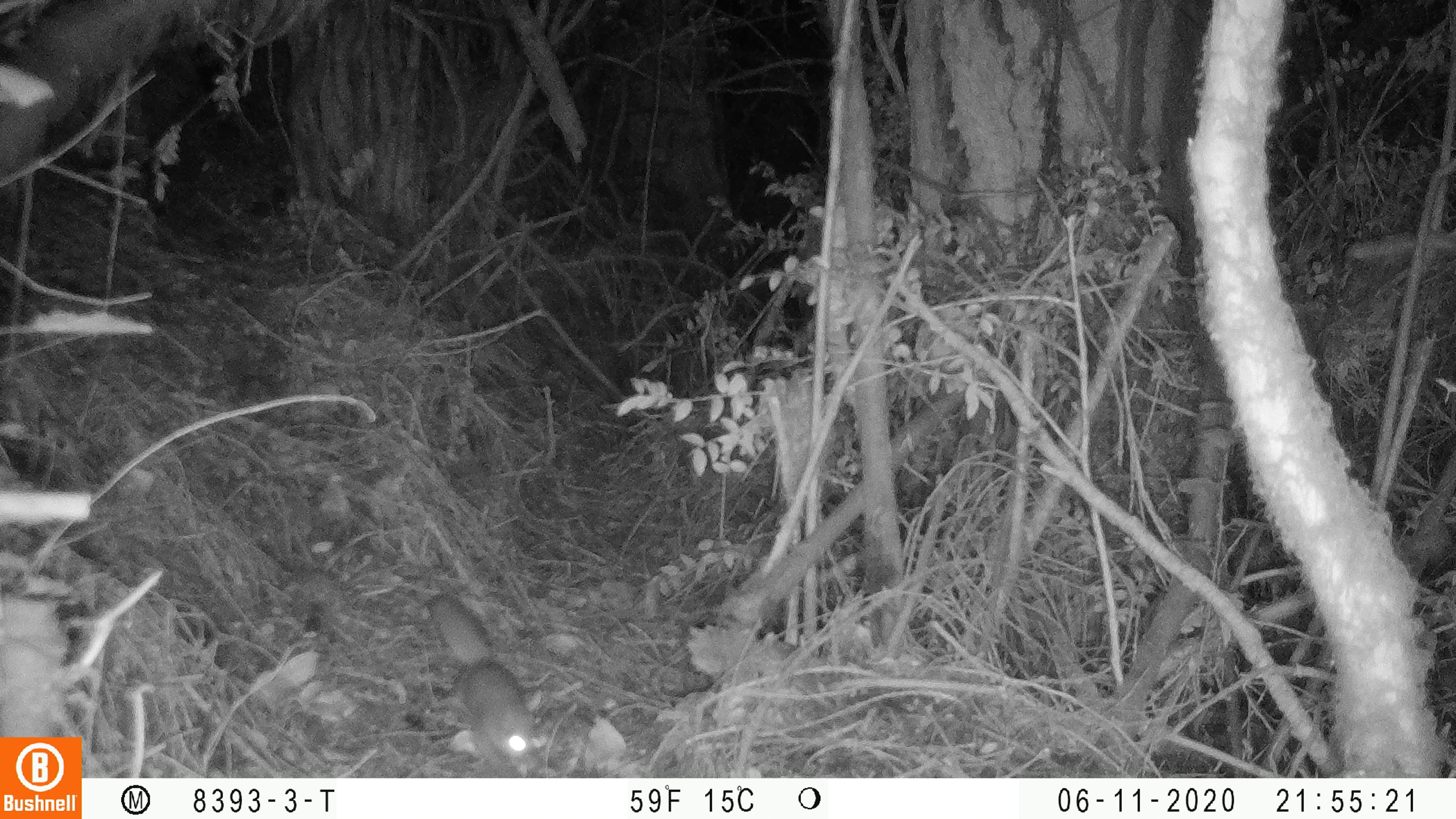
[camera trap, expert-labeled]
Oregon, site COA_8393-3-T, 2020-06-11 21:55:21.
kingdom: Animalia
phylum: Chordata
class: Mammalia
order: Rodentia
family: Sciuridae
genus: Glaucomys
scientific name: Glaucomys oregonensis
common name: humboldt's flying squirrel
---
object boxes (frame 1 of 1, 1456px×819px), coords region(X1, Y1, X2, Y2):
humboldt's flying squirrel: region(409, 590, 556, 775)